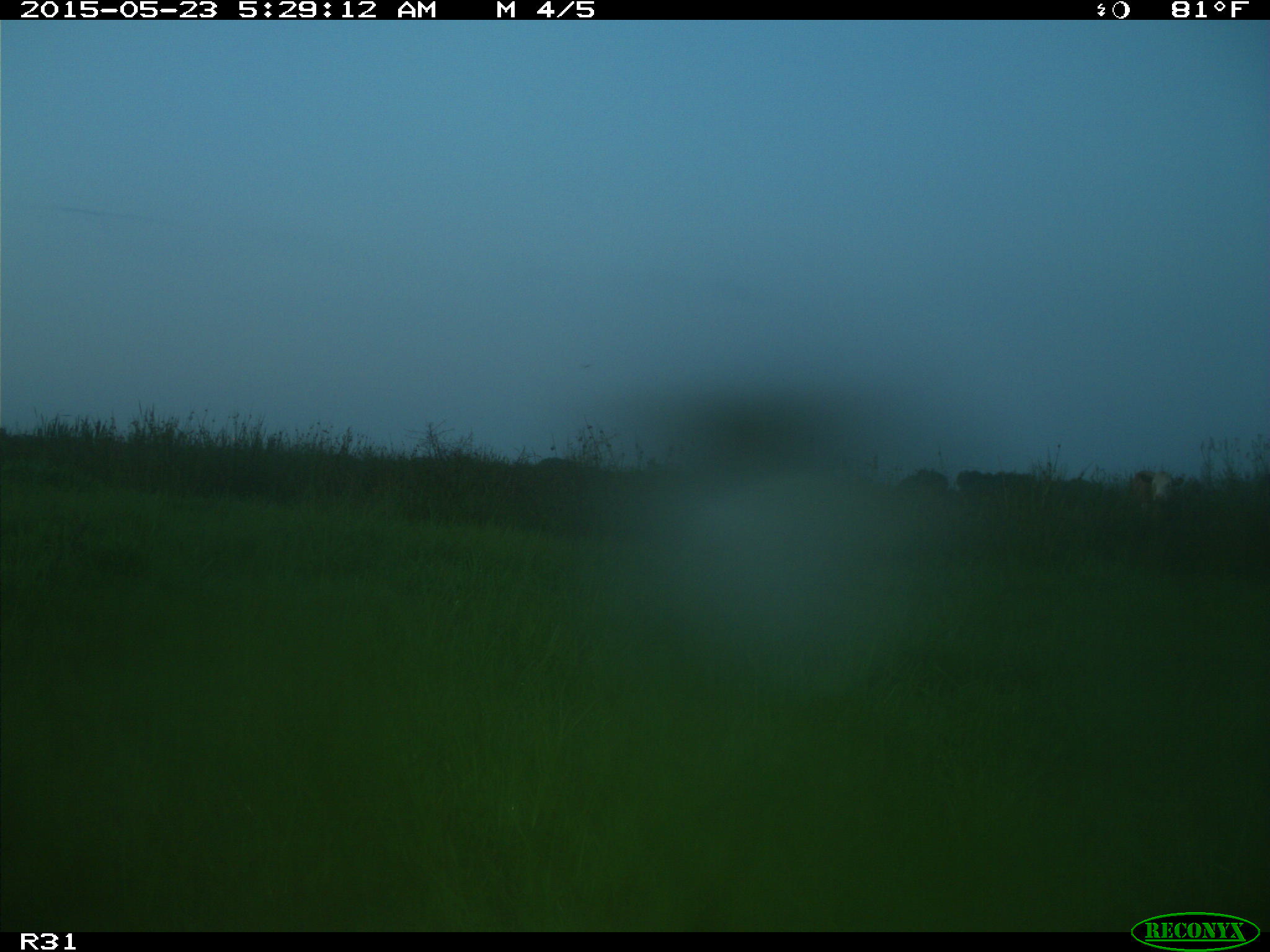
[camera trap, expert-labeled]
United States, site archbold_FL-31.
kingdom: Animalia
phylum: Chordata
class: Mammalia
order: Artiodactyla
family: Bovidae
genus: Bos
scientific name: Bos taurus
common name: domestic cow